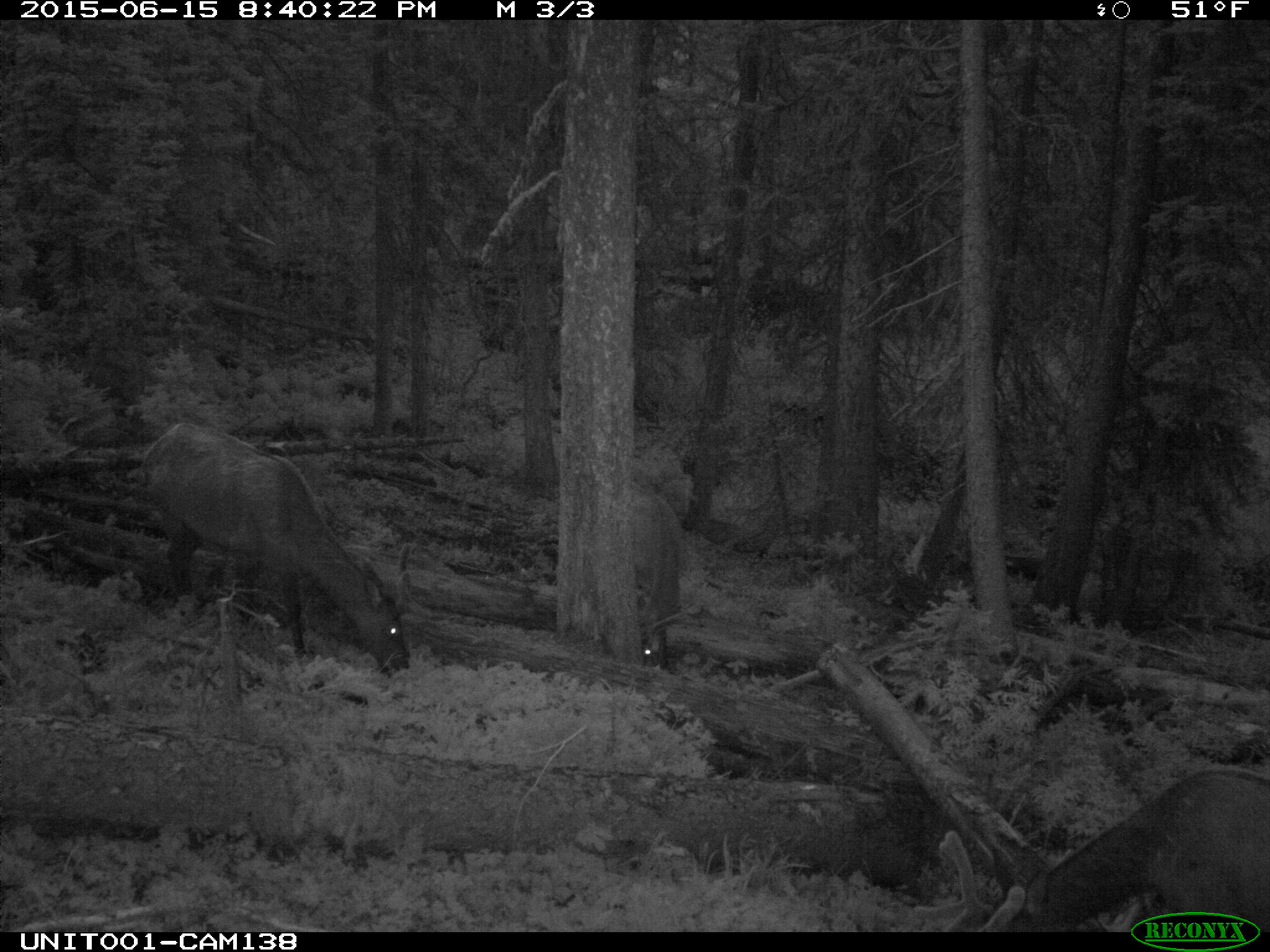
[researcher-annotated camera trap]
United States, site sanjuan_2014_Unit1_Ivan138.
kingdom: Animalia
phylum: Chordata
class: Mammalia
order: Artiodactyla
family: Cervidae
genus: Cervus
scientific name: Cervus elaphus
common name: red deer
Cervus elaphus (red deer).